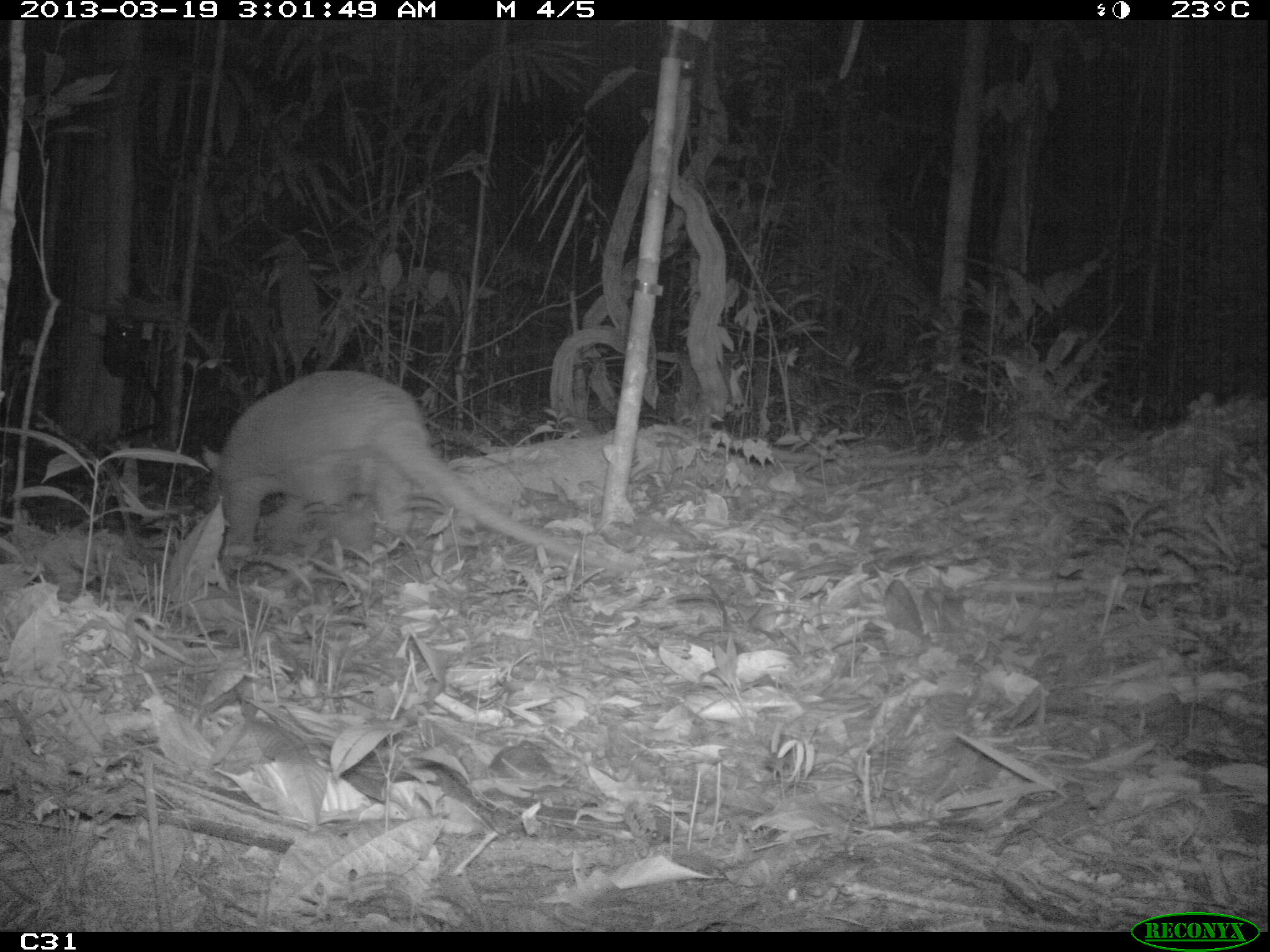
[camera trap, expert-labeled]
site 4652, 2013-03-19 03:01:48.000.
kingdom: Animalia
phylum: Chordata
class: Mammalia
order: Cingulata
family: Chlamyphoridae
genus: Priodontes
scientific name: Priodontes maximus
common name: giant armadillo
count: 1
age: adult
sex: male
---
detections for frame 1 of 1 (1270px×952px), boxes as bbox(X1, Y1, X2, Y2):
priodontes maximus: bbox(199, 369, 648, 582)